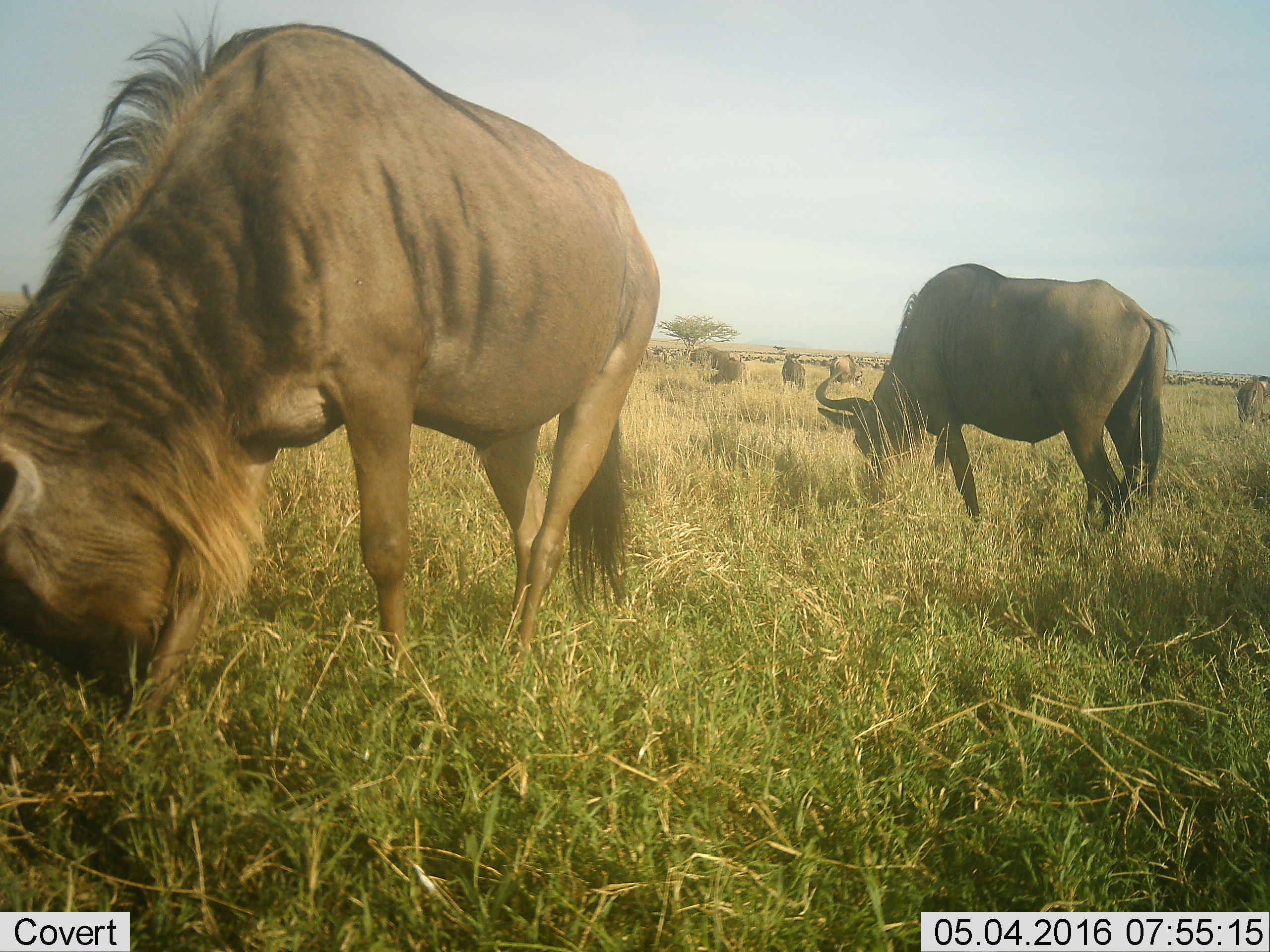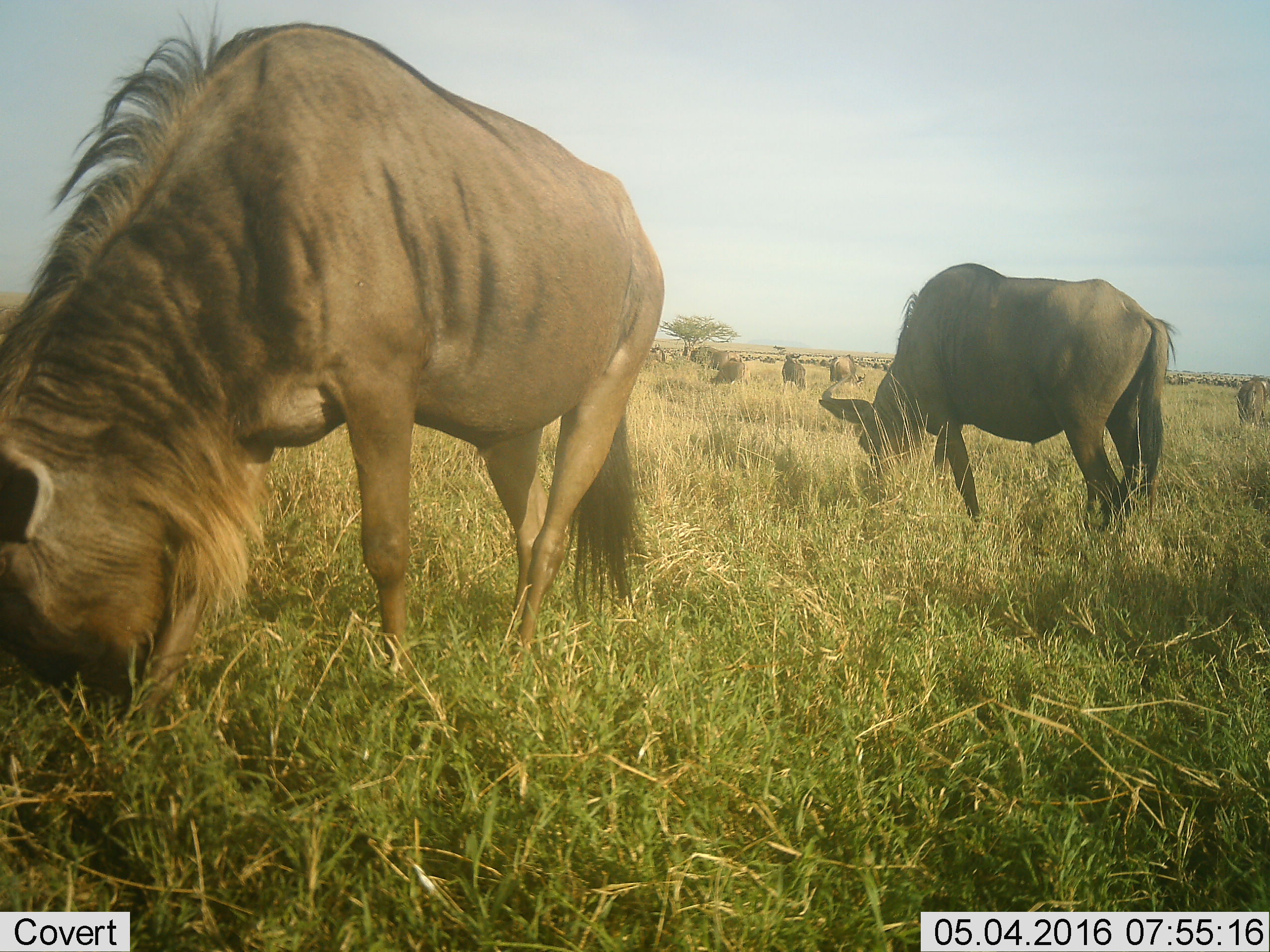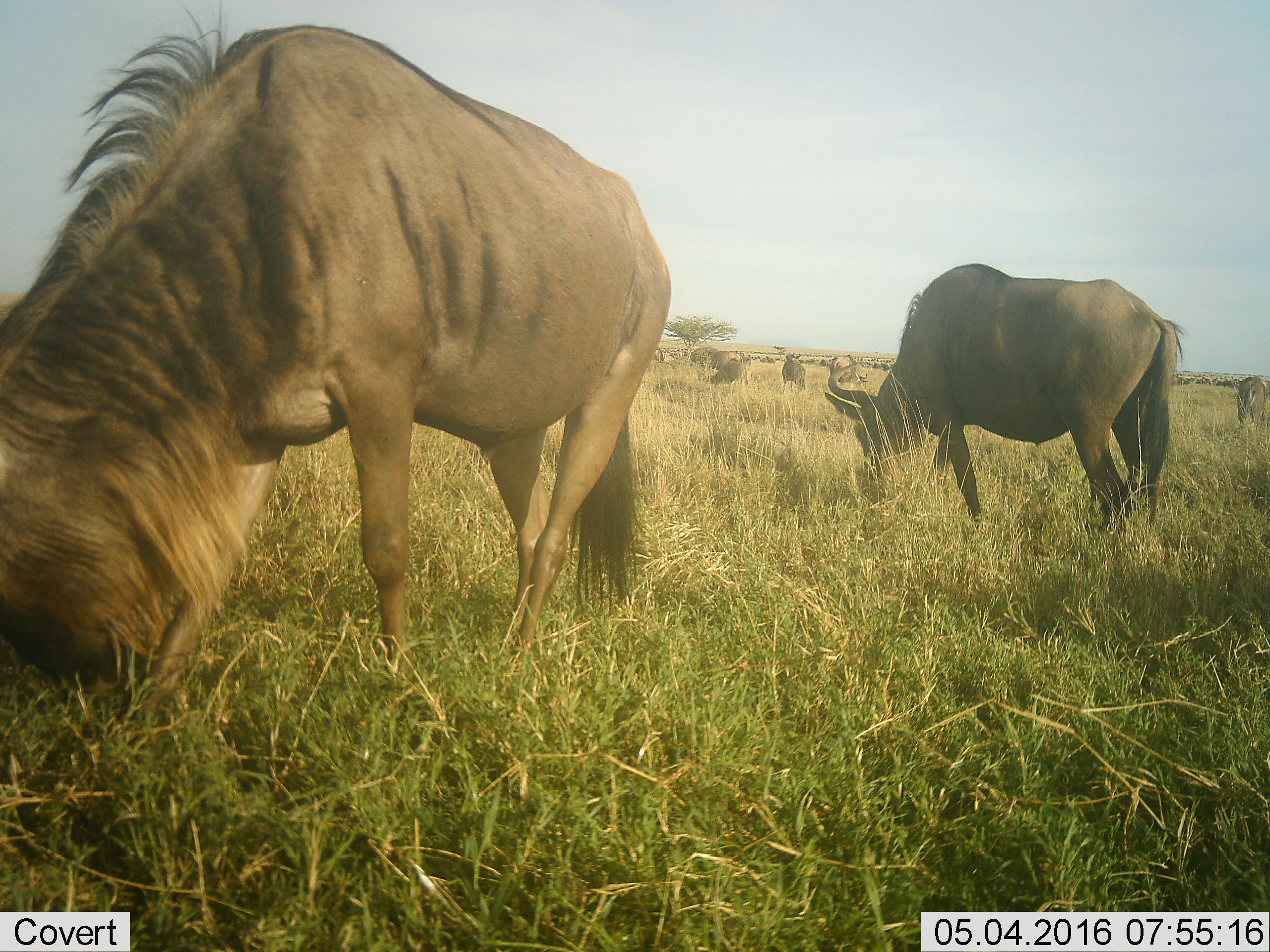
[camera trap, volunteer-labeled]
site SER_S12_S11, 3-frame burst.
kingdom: Animalia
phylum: Chordata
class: Mammalia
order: Artiodactyla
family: Bovidae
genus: Connochaetes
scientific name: Connochaetes taurinus taurinus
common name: blue wildebeest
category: wildebeestblue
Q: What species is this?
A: Wildebeestblue (blue wildebeest) (Connochaetes taurinus taurinus).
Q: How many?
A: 11-50.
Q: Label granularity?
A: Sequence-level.